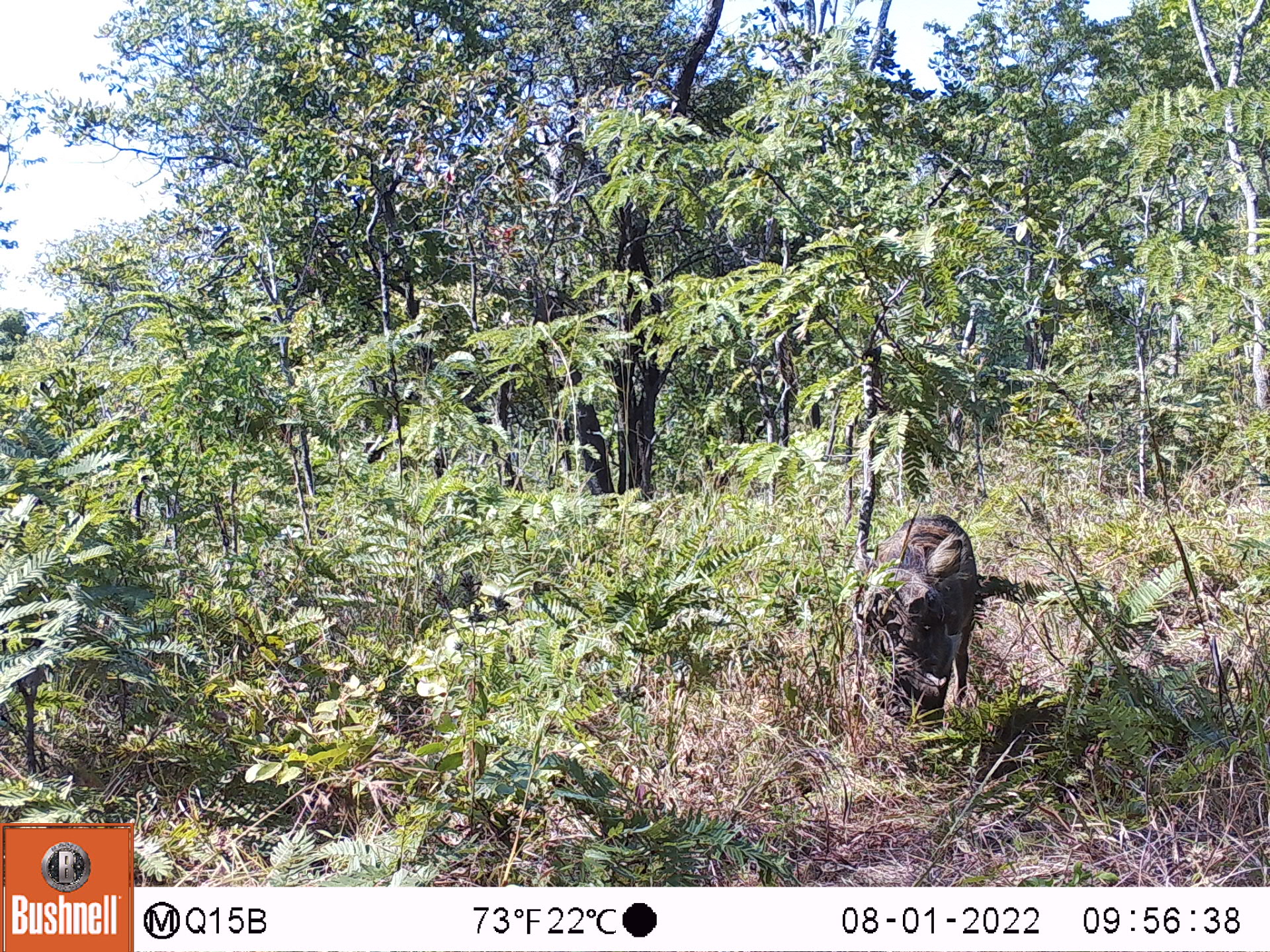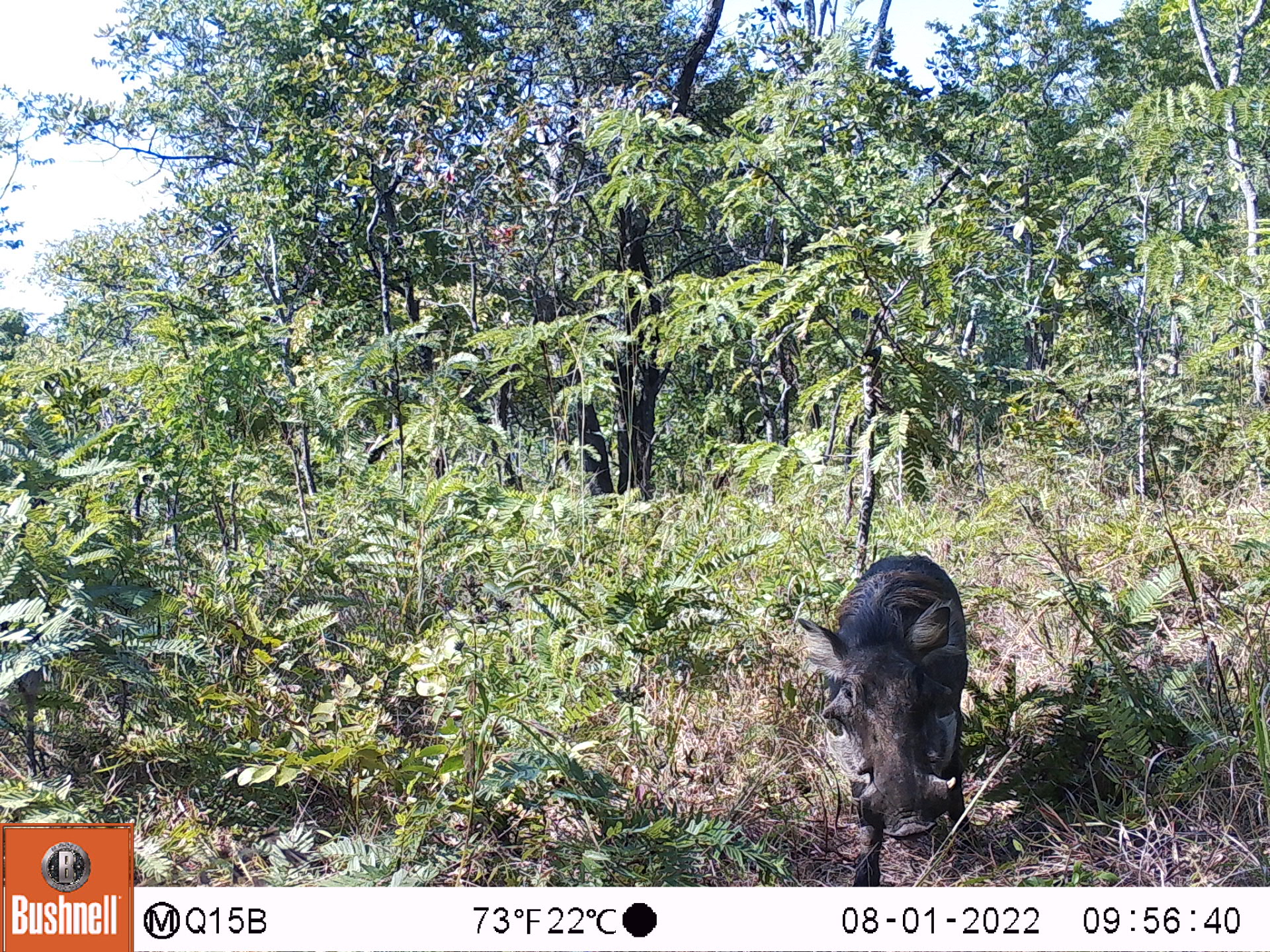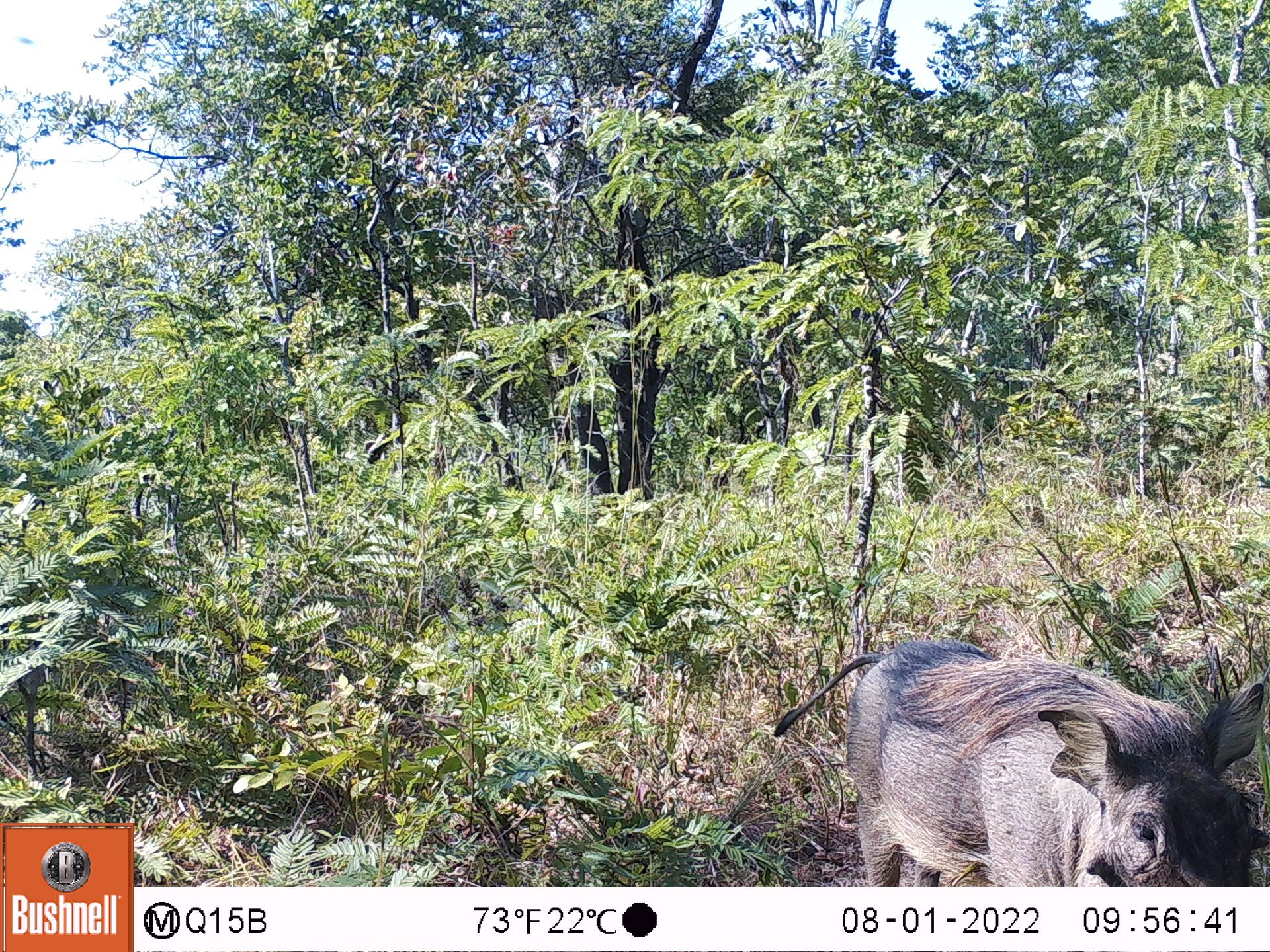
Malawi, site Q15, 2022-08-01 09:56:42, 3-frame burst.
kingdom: Animalia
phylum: Chordata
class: Mammalia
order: Artiodactyla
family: Suidae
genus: Phacochoerus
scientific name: Phacochoerus africanus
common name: common warthog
Common warthog (Phacochoerus africanus), count 1.